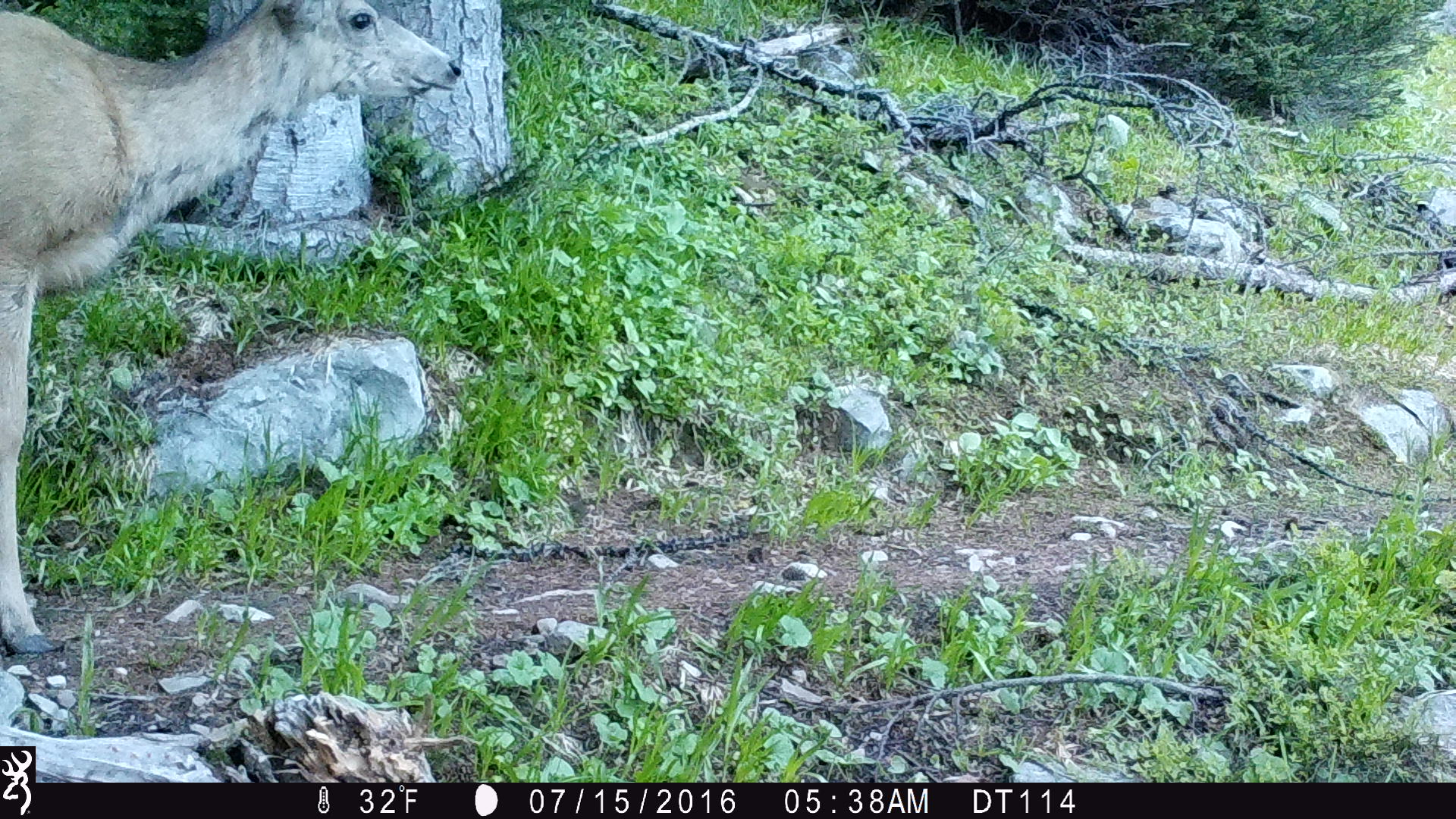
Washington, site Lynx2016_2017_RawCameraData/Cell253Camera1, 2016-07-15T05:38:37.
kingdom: Animalia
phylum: Chordata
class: Mammalia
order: Artiodactyla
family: Cervidae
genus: Odocoileus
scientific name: Odocoileus hemionus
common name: mule deer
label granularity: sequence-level